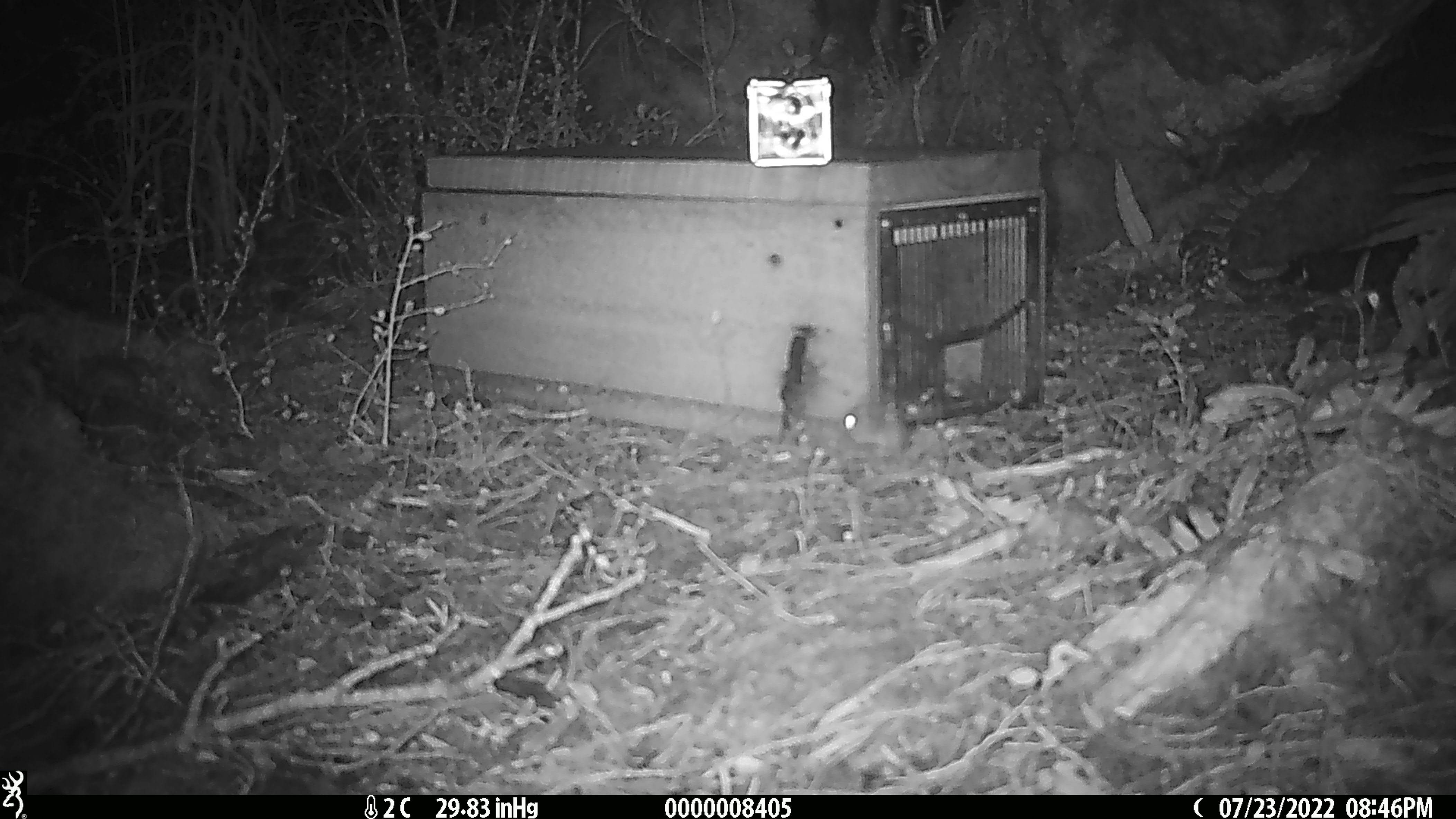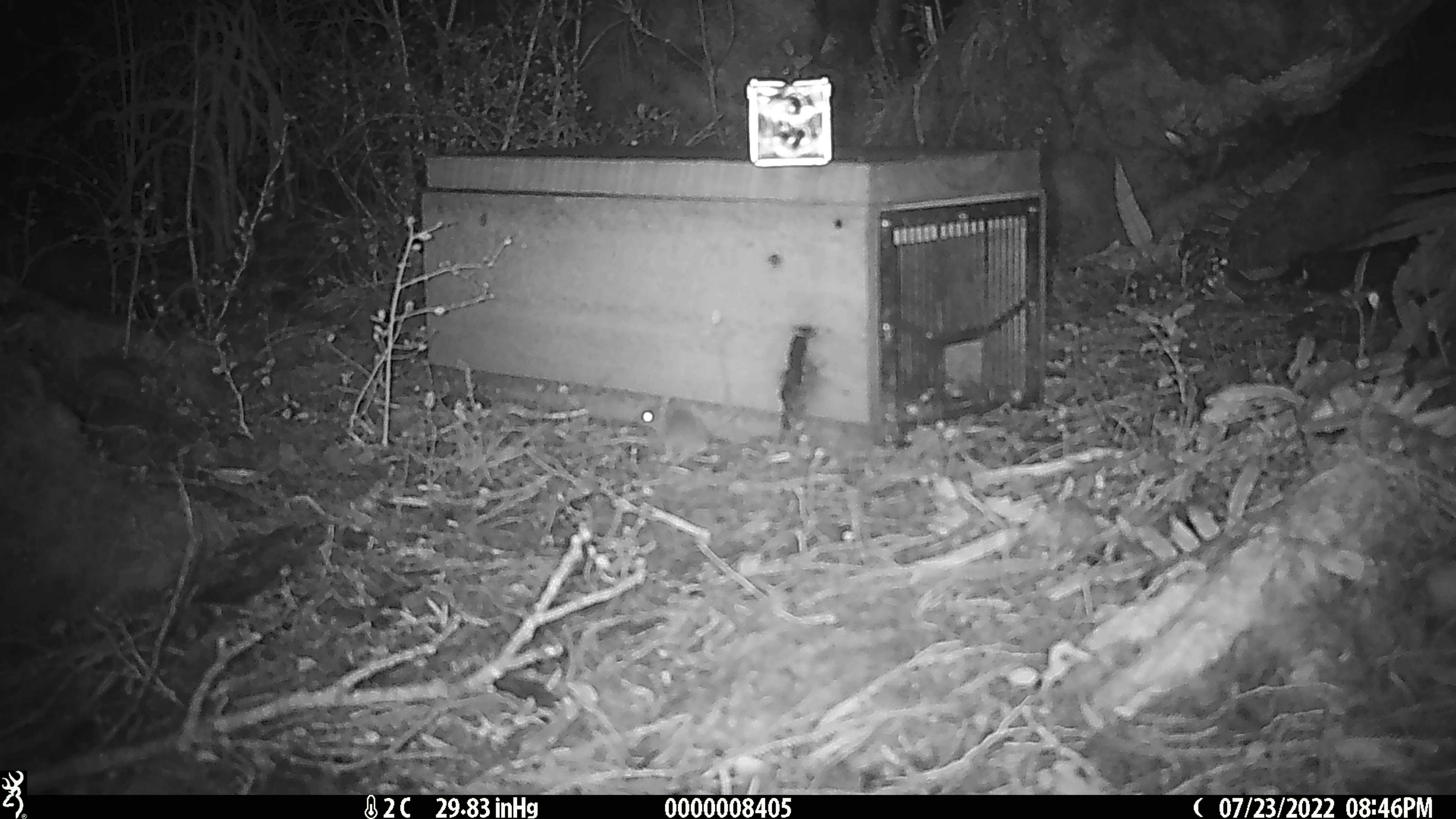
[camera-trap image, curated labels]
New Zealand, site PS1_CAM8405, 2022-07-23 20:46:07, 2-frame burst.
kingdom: Animalia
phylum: Chordata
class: Mammalia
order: Rodentia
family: Muridae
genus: Mus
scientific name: Mus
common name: mouse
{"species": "mouse (Mus)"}